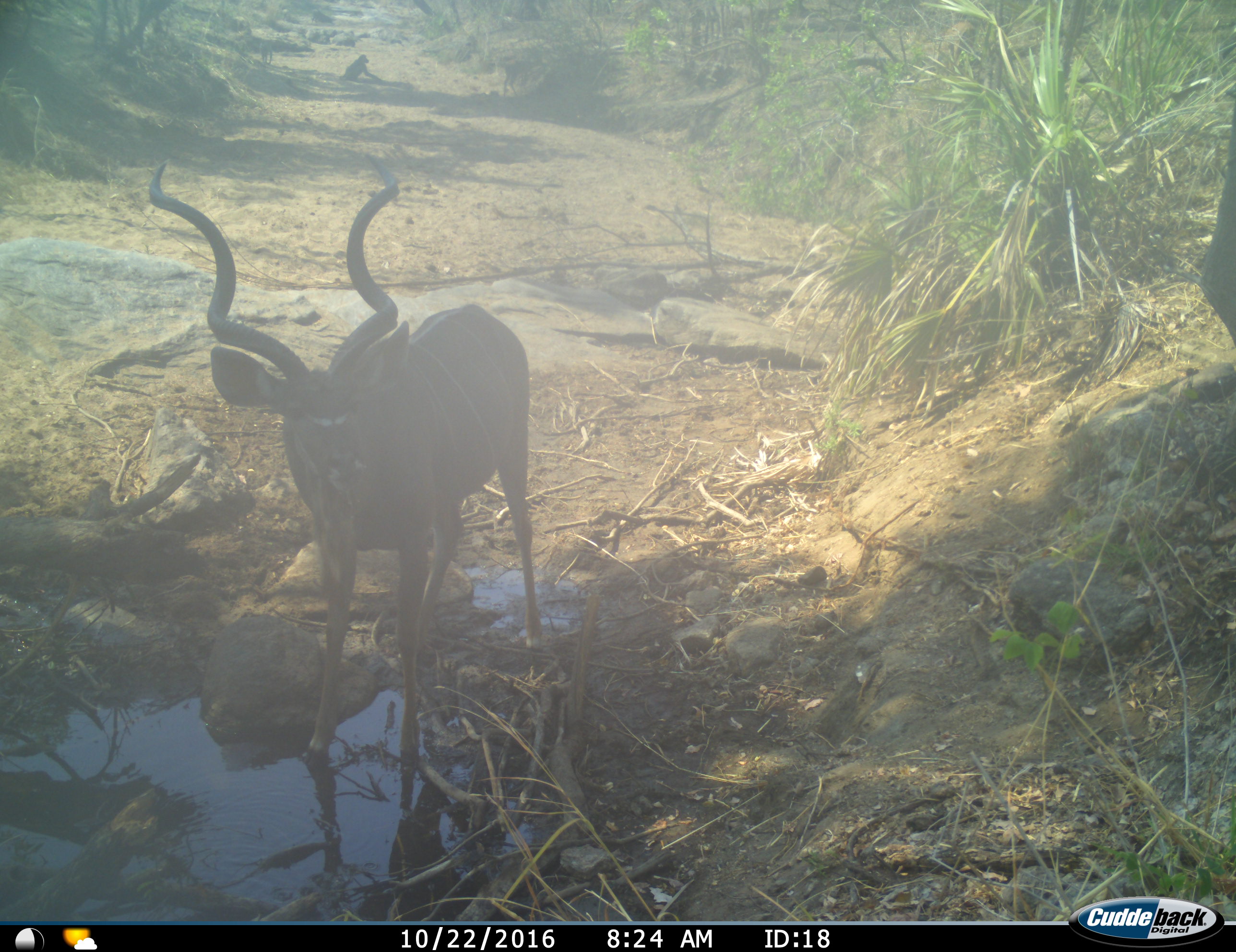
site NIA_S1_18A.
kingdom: Animalia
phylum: Chordata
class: Mammalia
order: Artiodactyla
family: Bovidae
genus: Tragelaphus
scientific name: Tragelaphus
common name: kudu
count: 1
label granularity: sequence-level